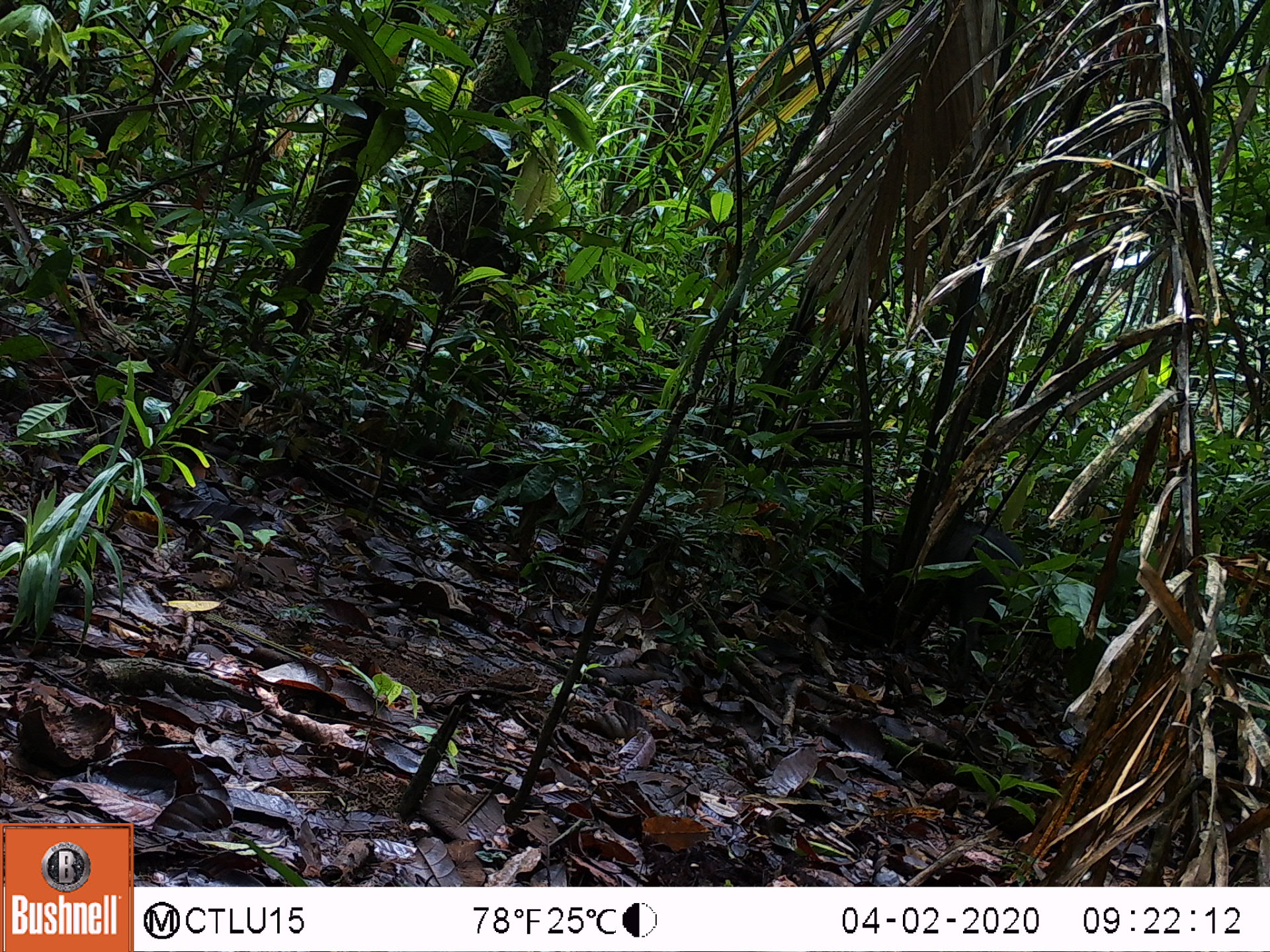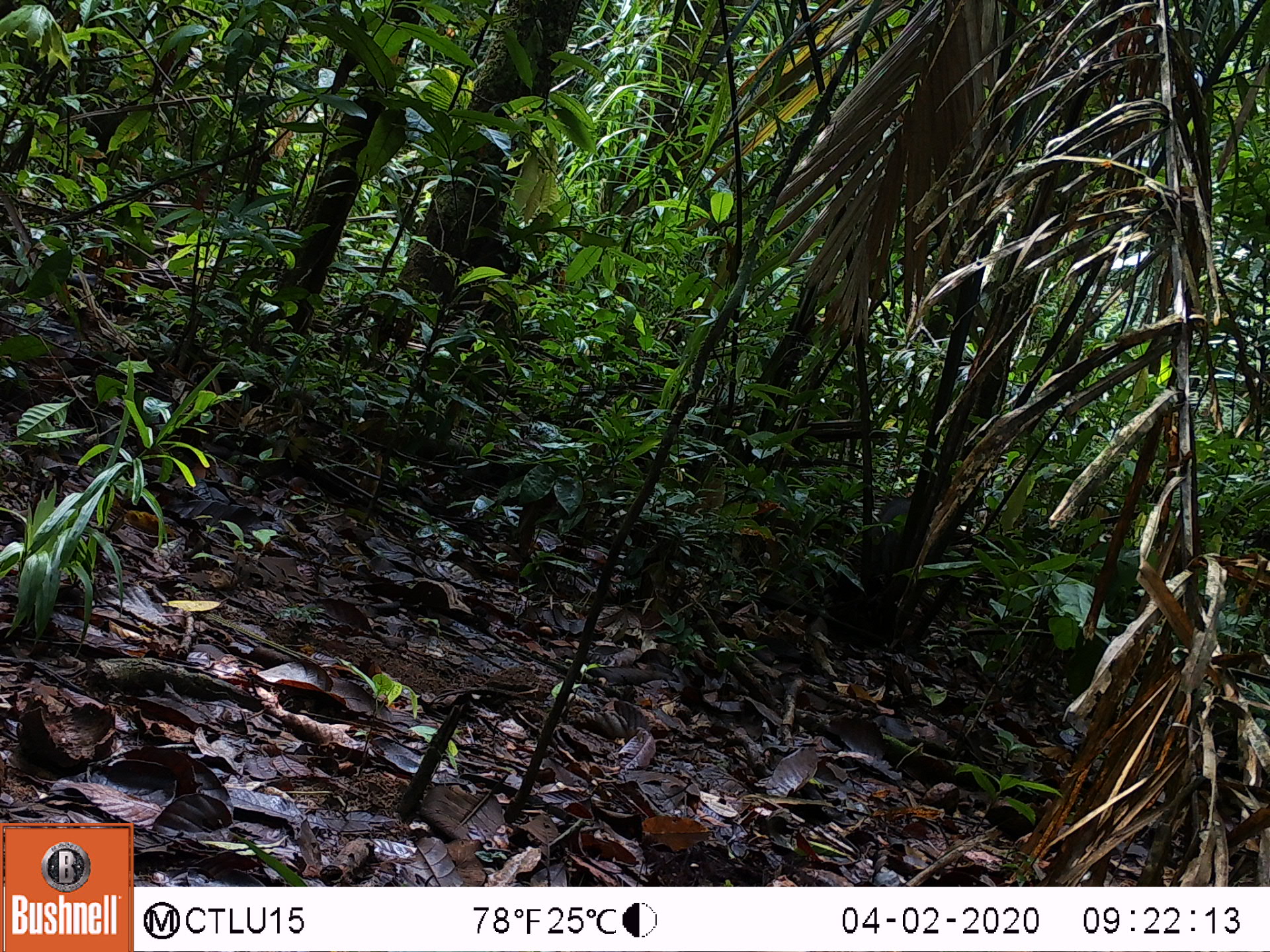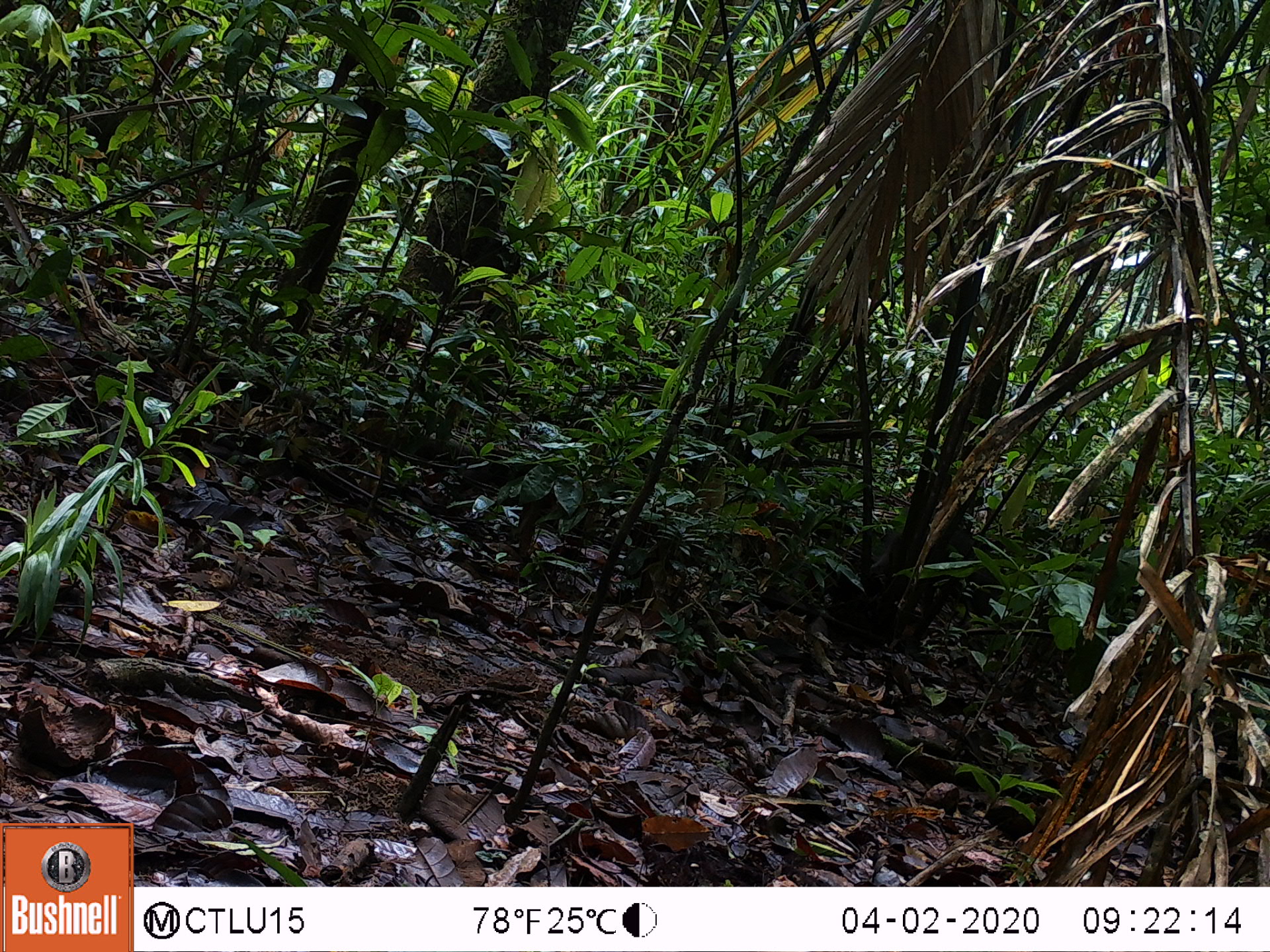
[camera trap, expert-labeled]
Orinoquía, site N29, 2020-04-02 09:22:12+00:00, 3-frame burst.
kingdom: Animalia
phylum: Chordata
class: Mammalia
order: Artiodactyla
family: Tayassuidae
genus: Pecari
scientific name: Pecari tajacu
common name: collared peccary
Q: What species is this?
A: Collared peccary (Pecari tajacu).